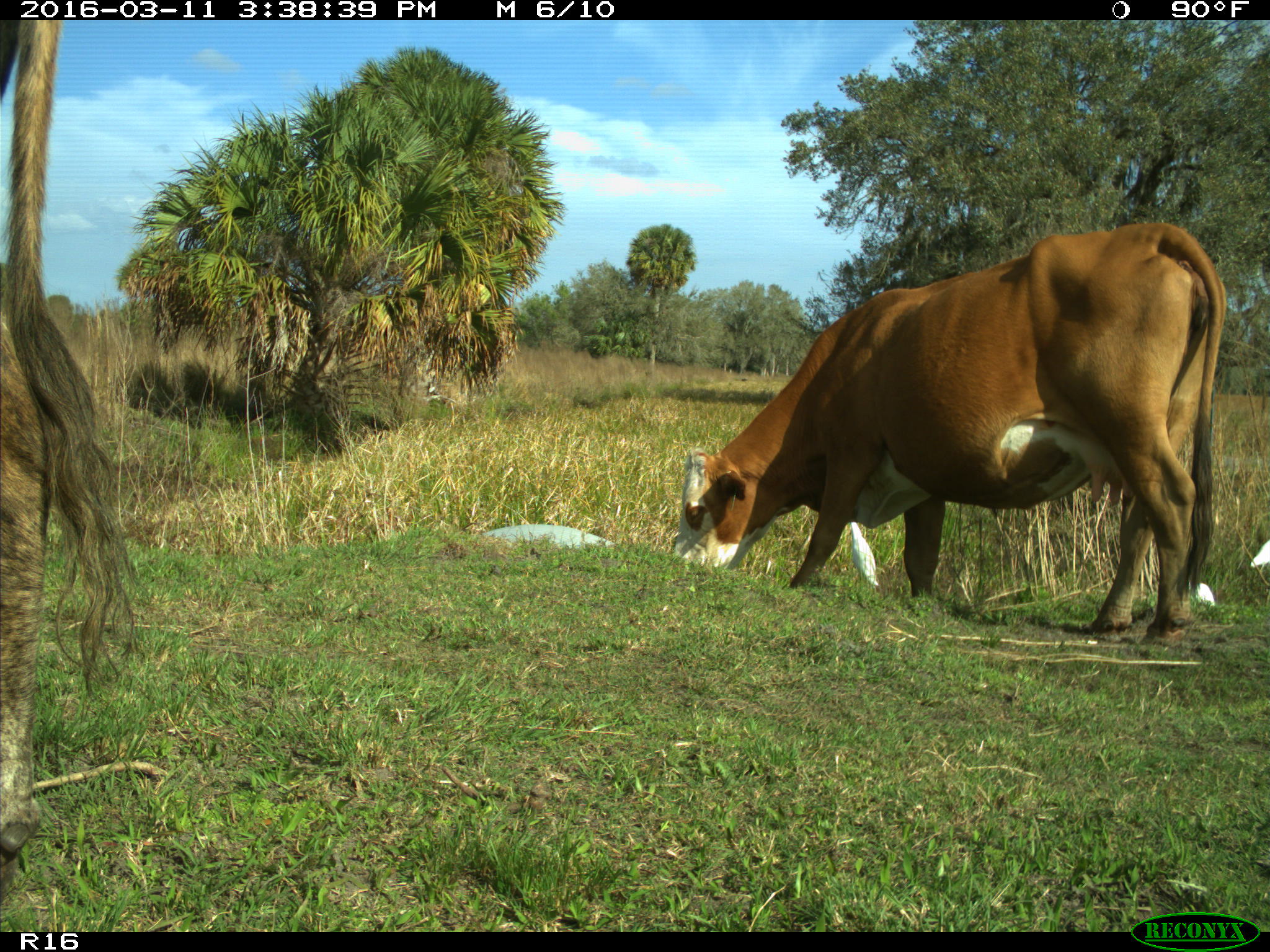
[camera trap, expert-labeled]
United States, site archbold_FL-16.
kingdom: Animalia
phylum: Chordata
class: Mammalia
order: Artiodactyla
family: Bovidae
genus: Bos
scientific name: Bos taurus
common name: domestic cow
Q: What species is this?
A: Bos taurus (domestic cow).